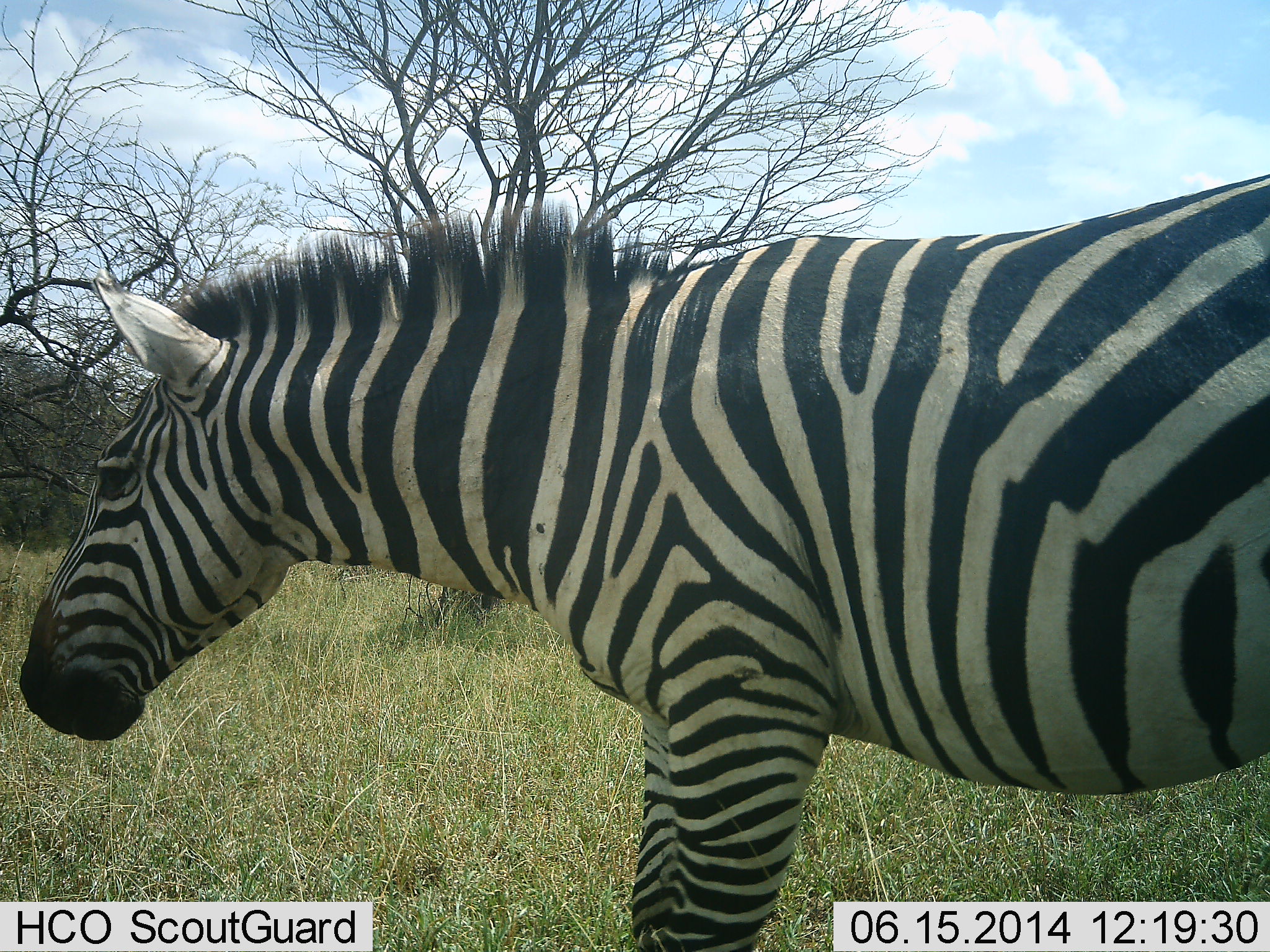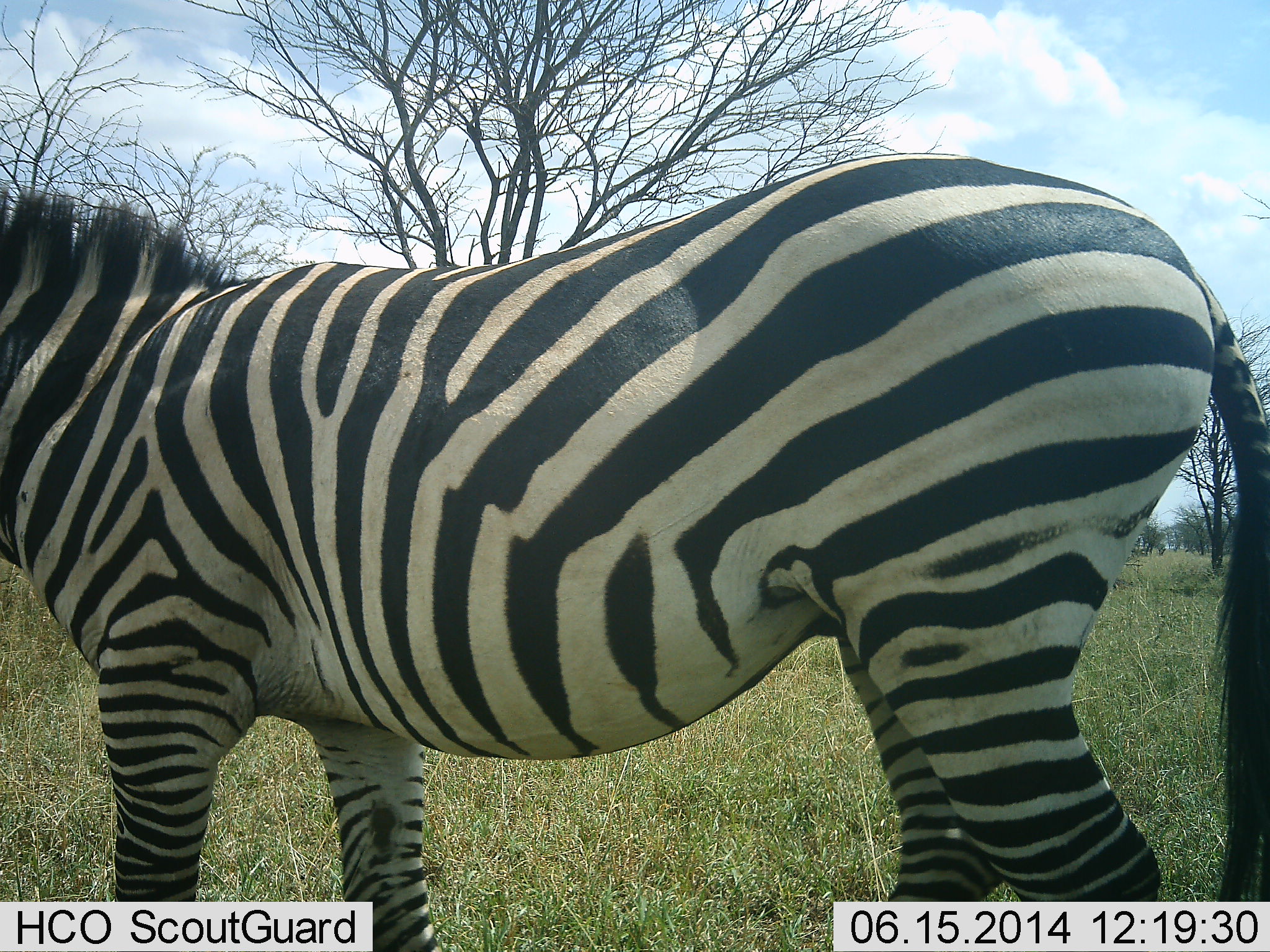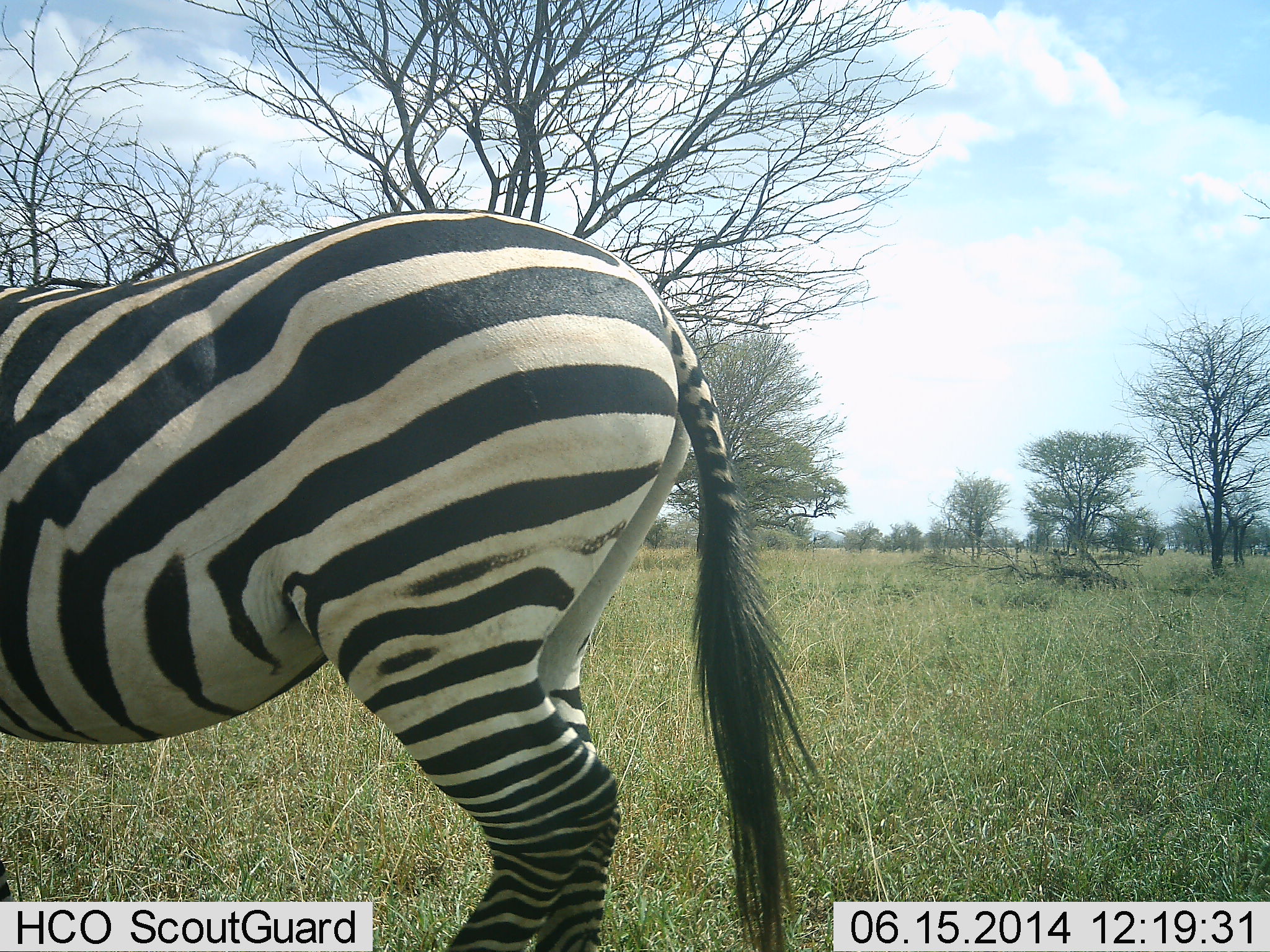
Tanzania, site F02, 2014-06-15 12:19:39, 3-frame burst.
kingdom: Animalia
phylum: Chordata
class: Mammalia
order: Perissodactyla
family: Equidae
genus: Equus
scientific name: Equus quagga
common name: plains zebra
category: zebra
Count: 1.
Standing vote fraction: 20%.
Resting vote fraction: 0%.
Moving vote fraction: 100%.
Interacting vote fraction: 0%.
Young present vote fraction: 0%.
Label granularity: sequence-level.